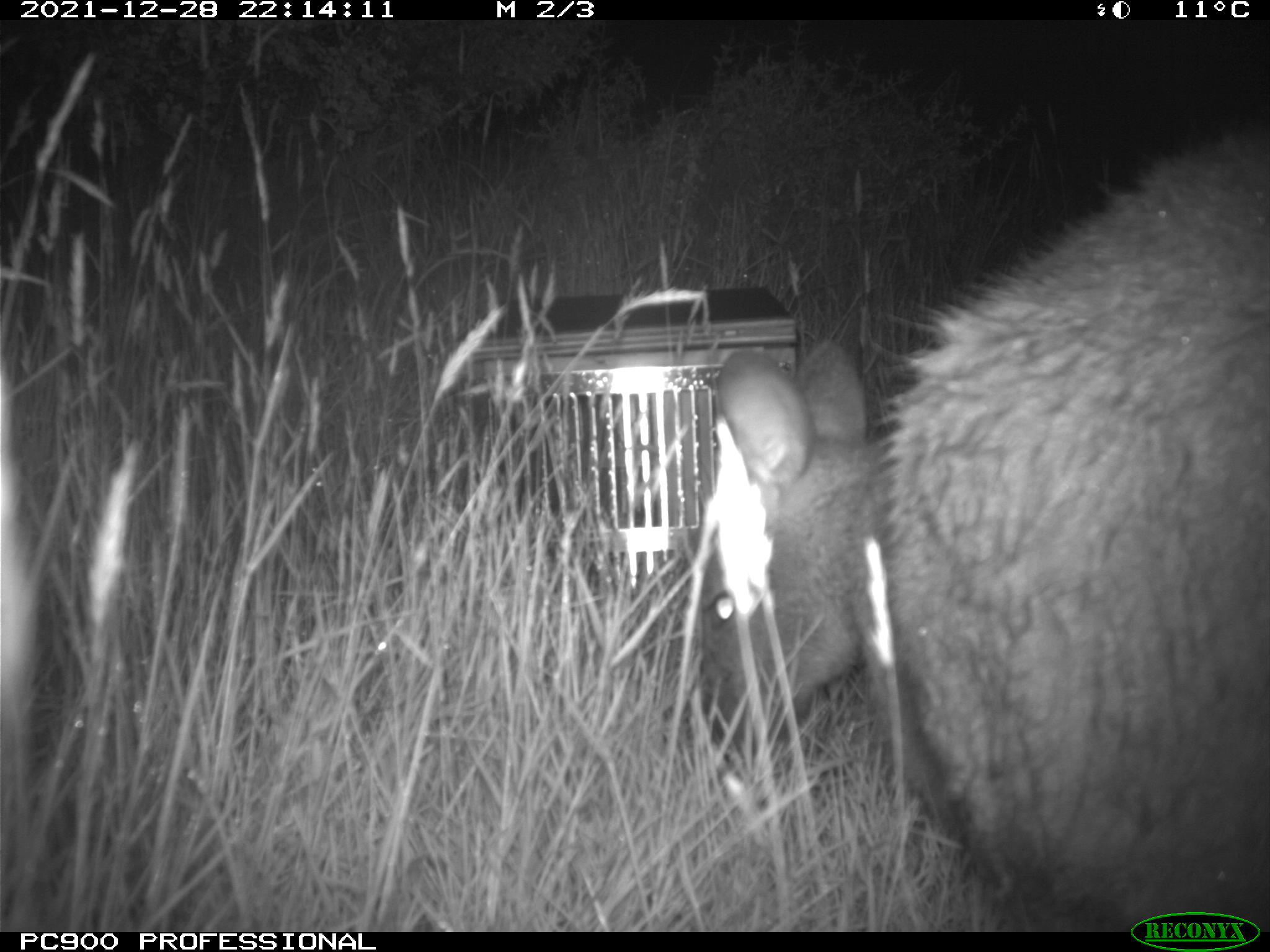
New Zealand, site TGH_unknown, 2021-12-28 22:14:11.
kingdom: Animalia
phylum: Chordata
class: Mammalia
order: Diprotodontia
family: Macropodidae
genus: Notamacropus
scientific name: Notamacropus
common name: wallaby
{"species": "wallaby (Notamacropus)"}